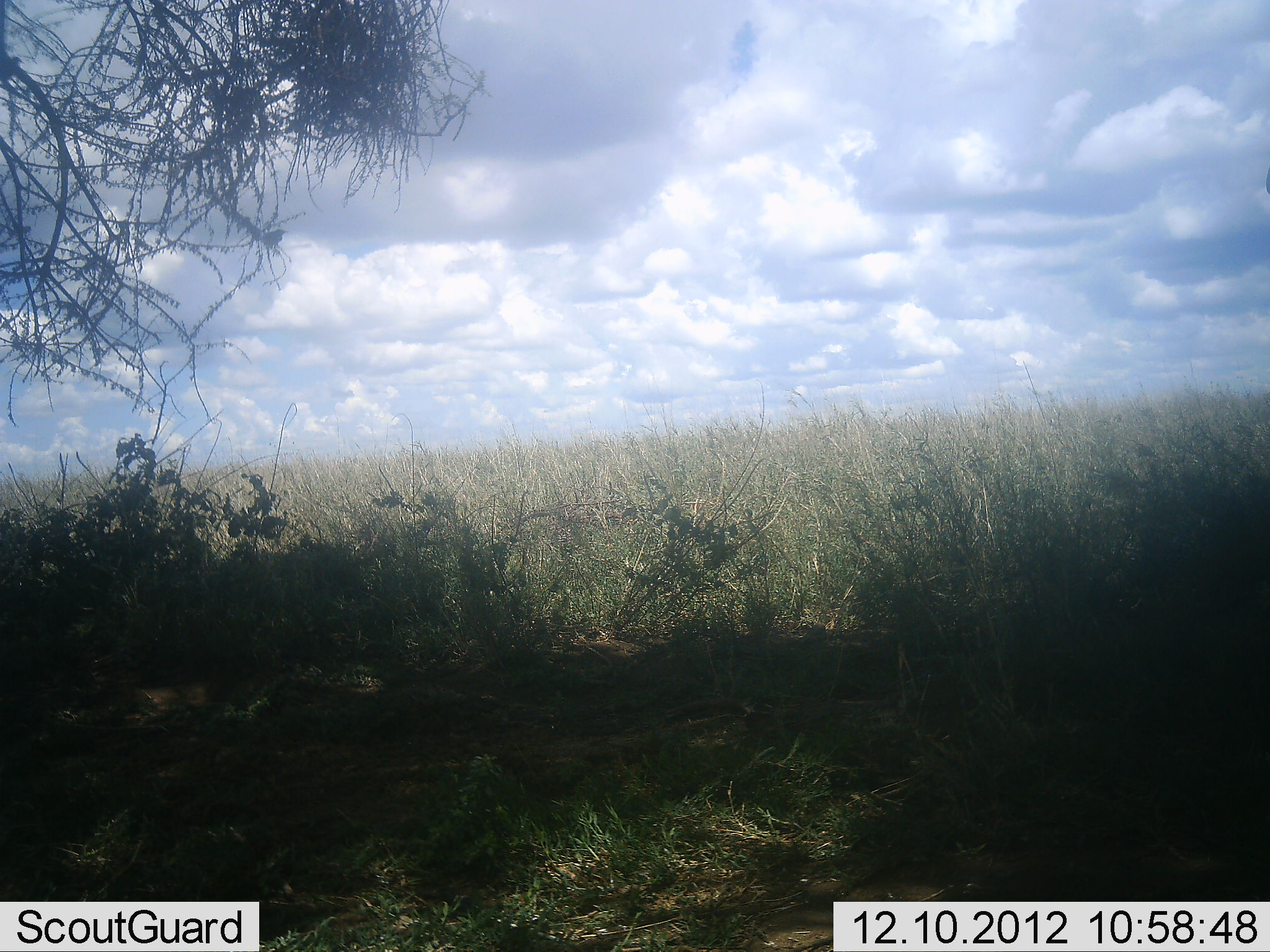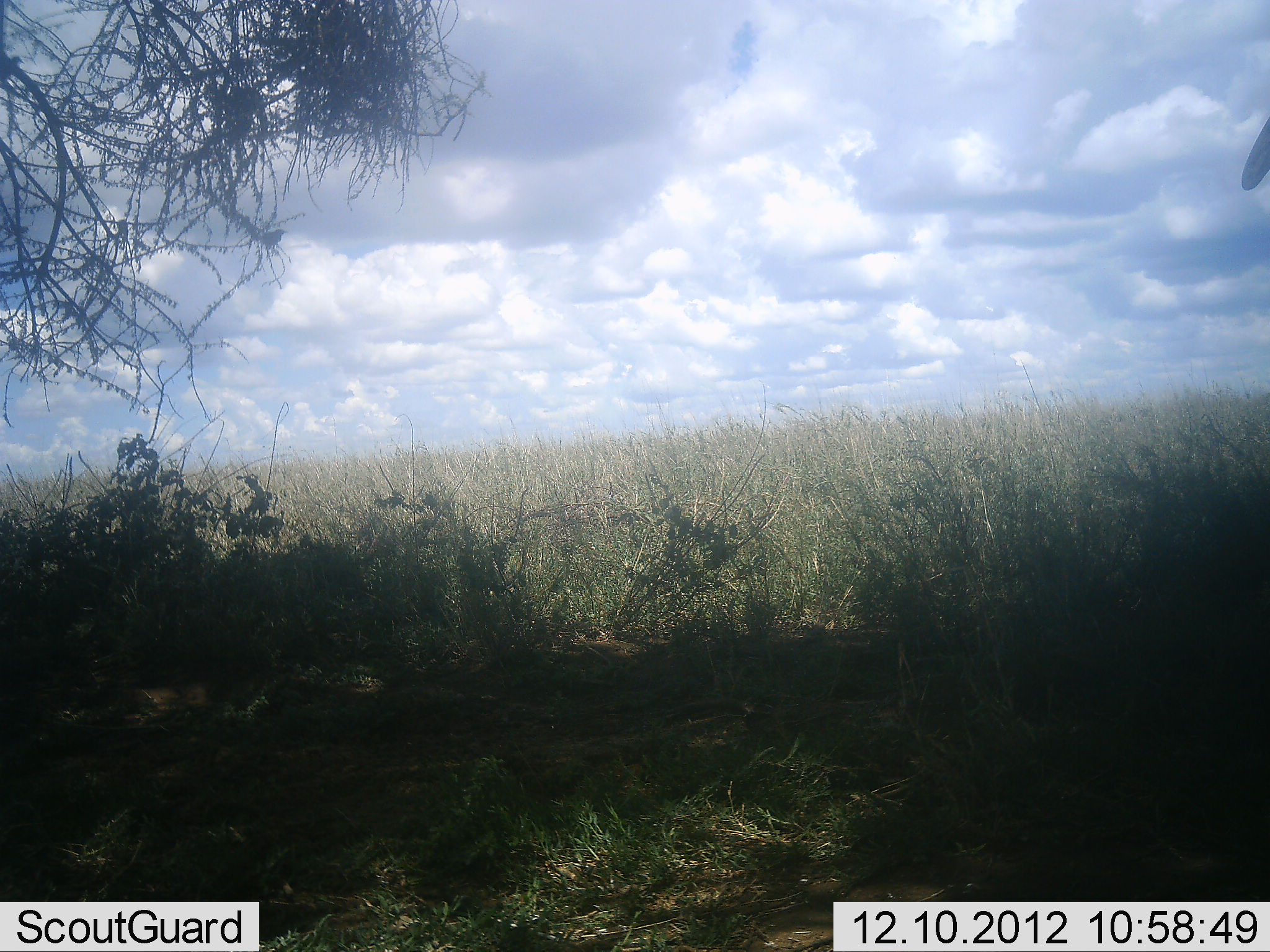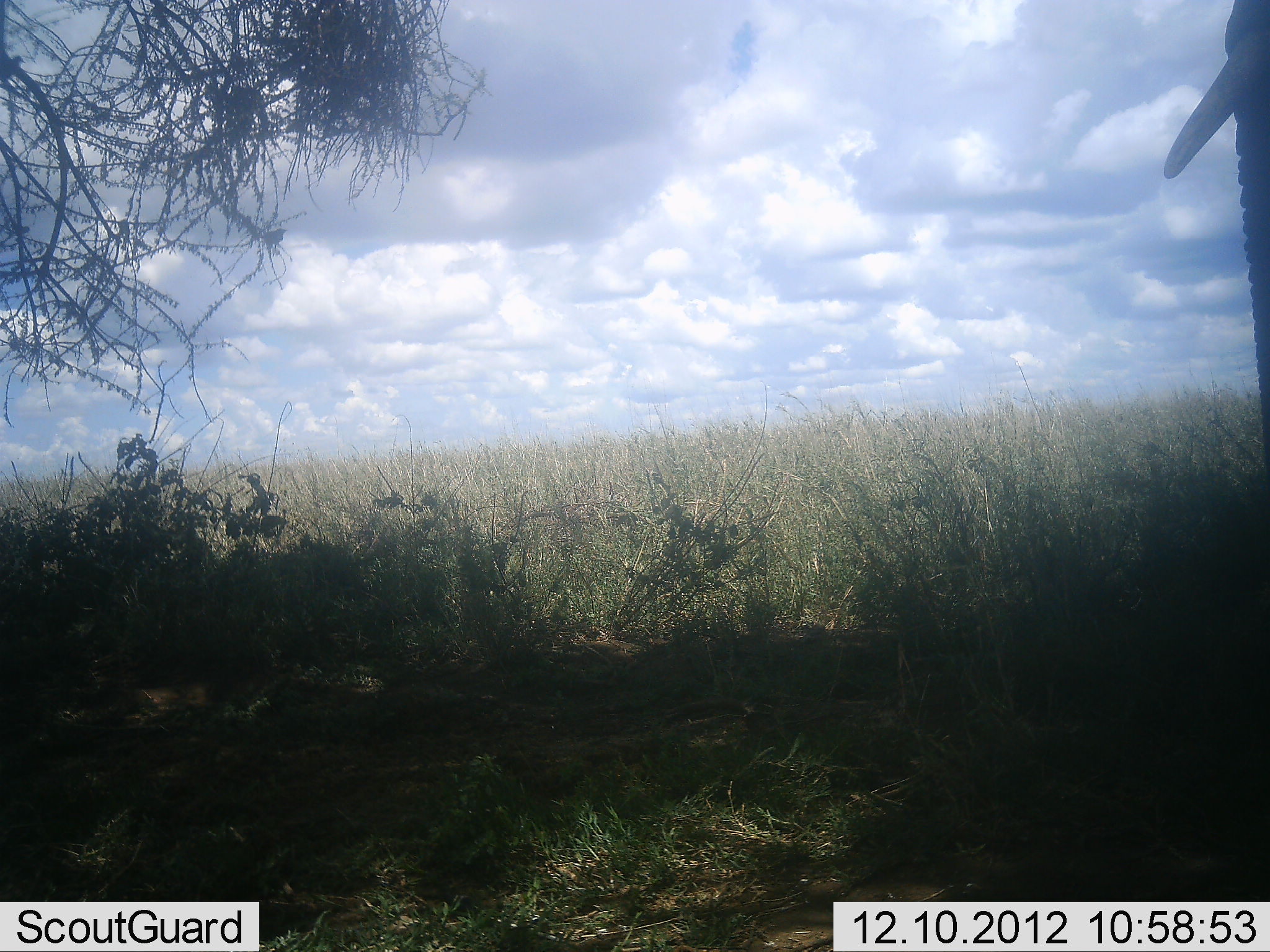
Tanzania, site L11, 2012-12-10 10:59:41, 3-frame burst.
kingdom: Animalia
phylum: Chordata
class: Mammalia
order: Proboscidea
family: Elephantidae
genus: Loxodonta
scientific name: Loxodonta africana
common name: african bush elephant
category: elephant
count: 1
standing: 60%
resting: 0%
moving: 40%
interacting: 0%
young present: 0%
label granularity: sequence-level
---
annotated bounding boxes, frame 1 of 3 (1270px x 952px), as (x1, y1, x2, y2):
animal: (1264, 165, 1270, 196)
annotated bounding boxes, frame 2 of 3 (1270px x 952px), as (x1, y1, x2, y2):
animal: (1242, 116, 1268, 190)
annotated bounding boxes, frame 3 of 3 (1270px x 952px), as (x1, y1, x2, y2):
animal: (1163, 0, 1270, 447)